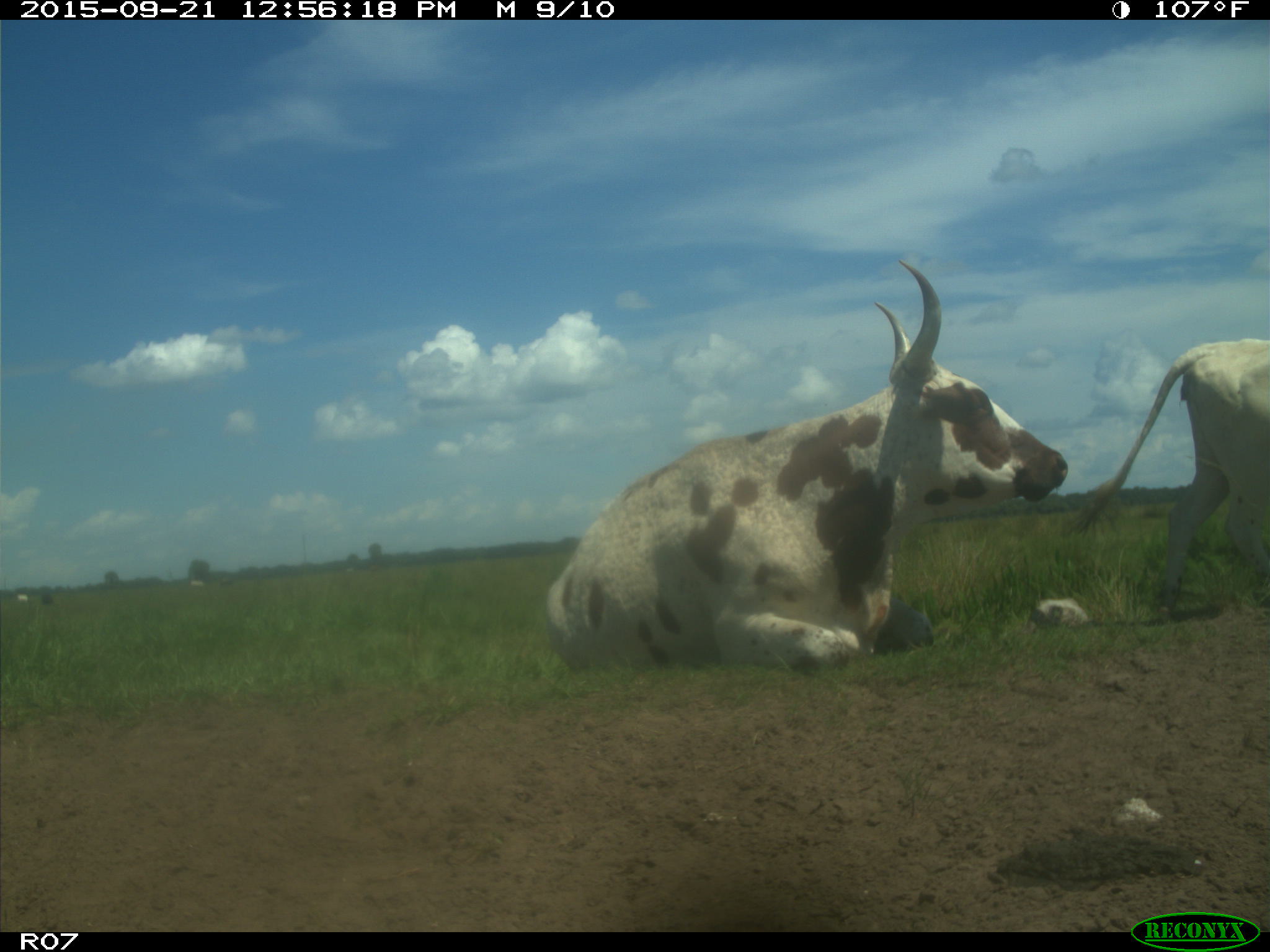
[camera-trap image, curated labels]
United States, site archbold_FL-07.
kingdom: Animalia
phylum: Chordata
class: Mammalia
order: Artiodactyla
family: Bovidae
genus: Bos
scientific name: Bos taurus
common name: domestic cow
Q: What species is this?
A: Bos taurus (domestic cow).